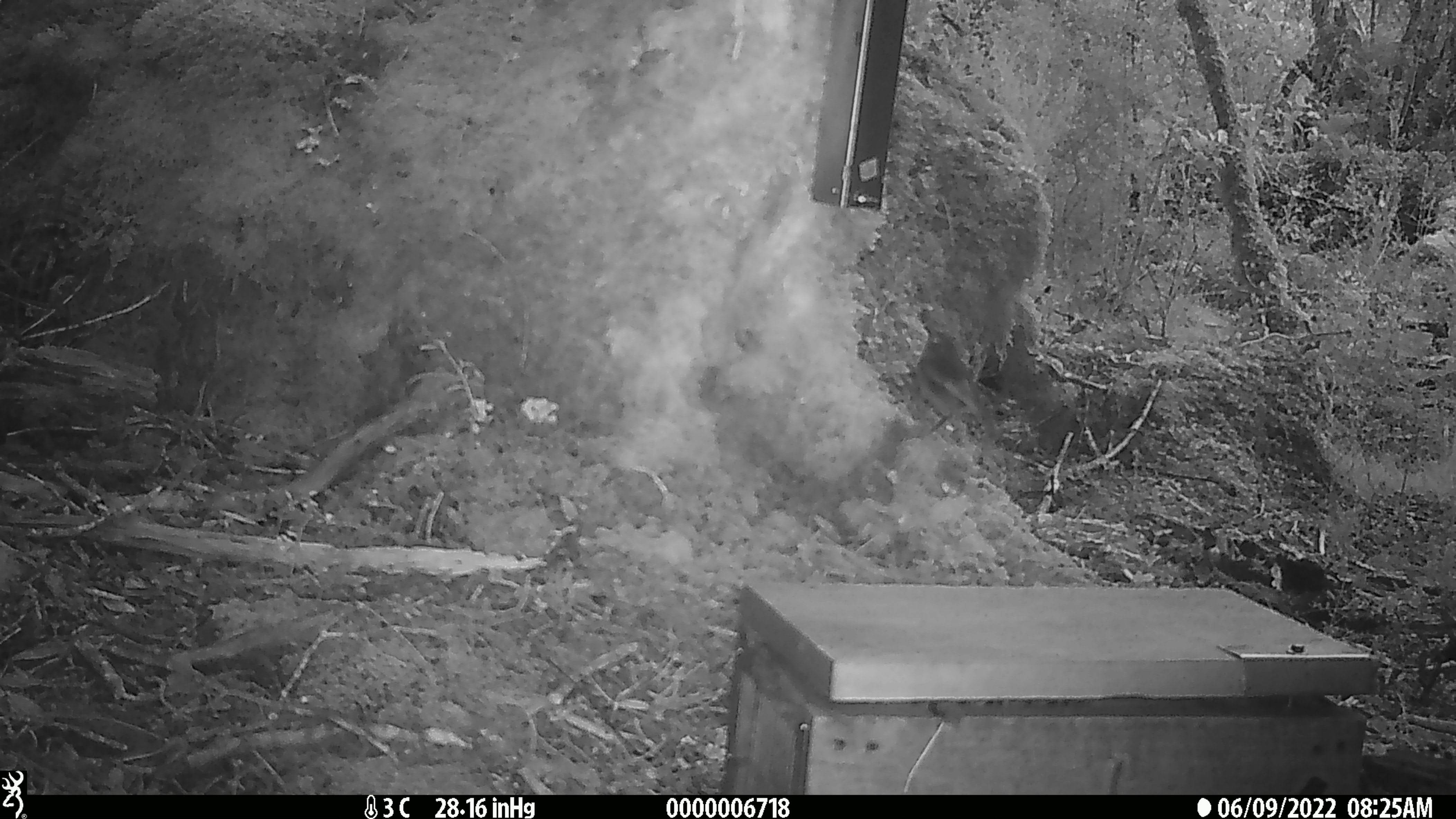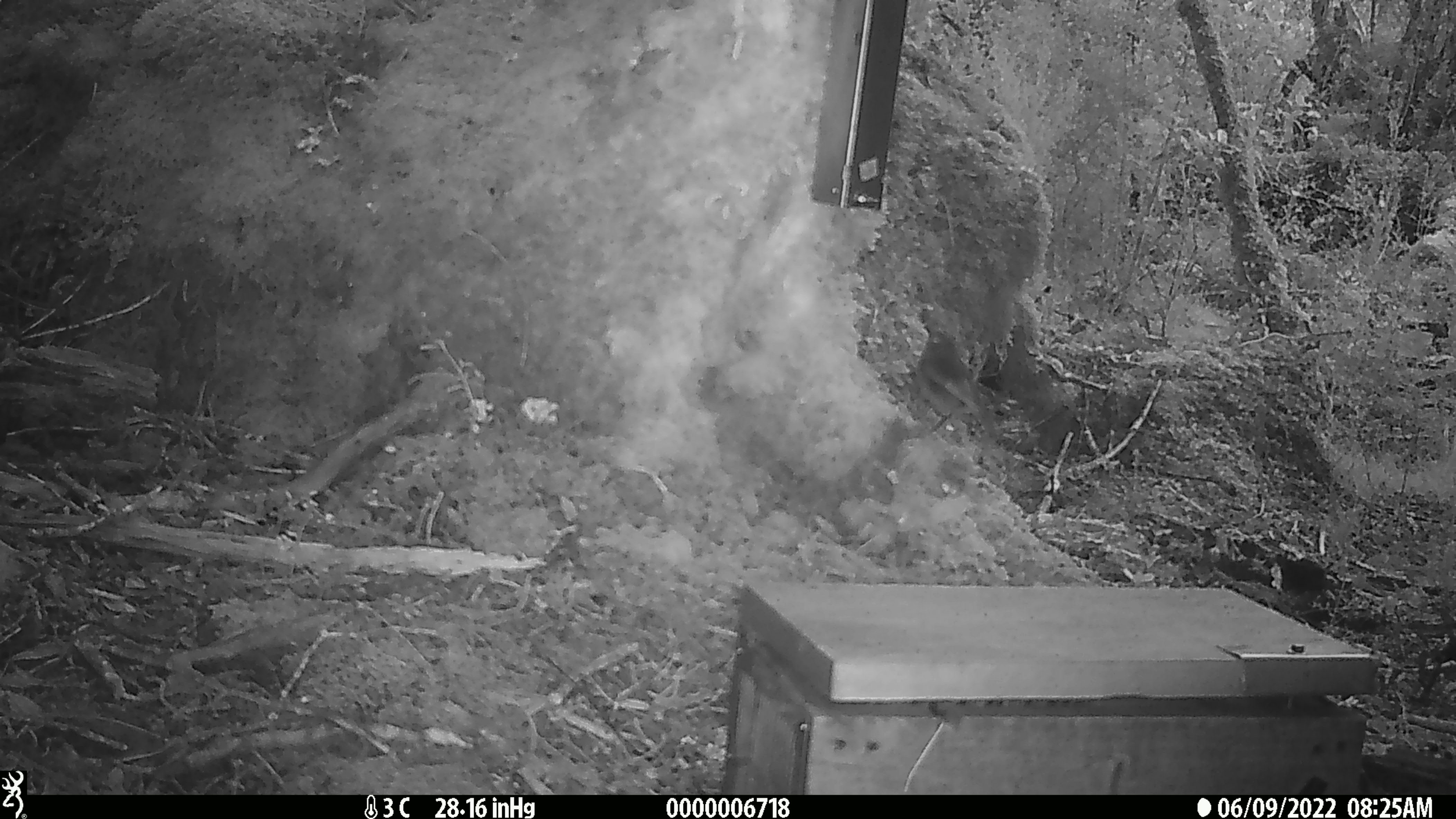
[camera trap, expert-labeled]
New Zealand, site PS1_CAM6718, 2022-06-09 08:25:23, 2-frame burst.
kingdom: Animalia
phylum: Chordata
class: Aves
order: Passeriformes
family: Petroicidae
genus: Petroica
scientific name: Petroica australis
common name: new zealand robin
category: robin